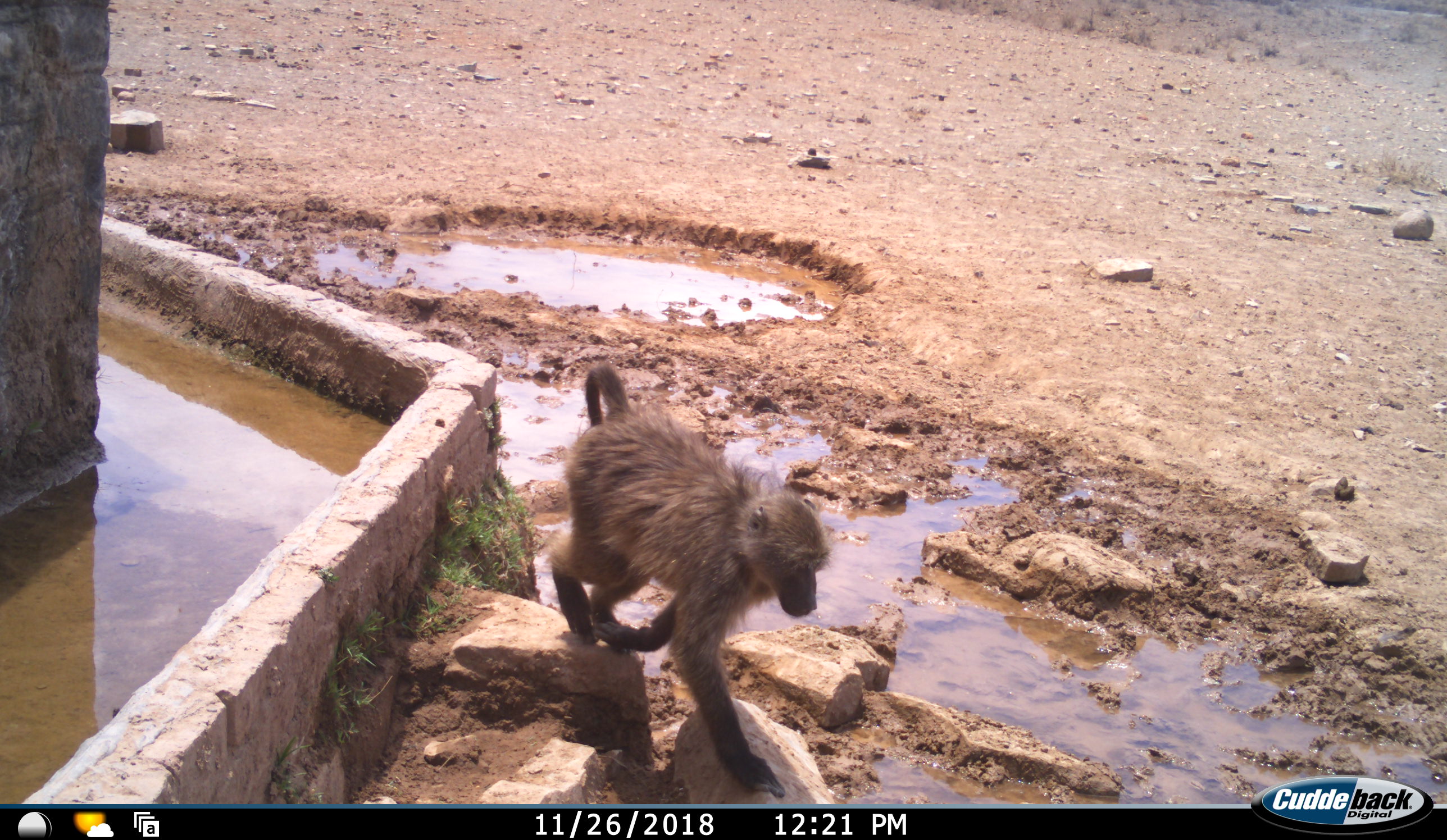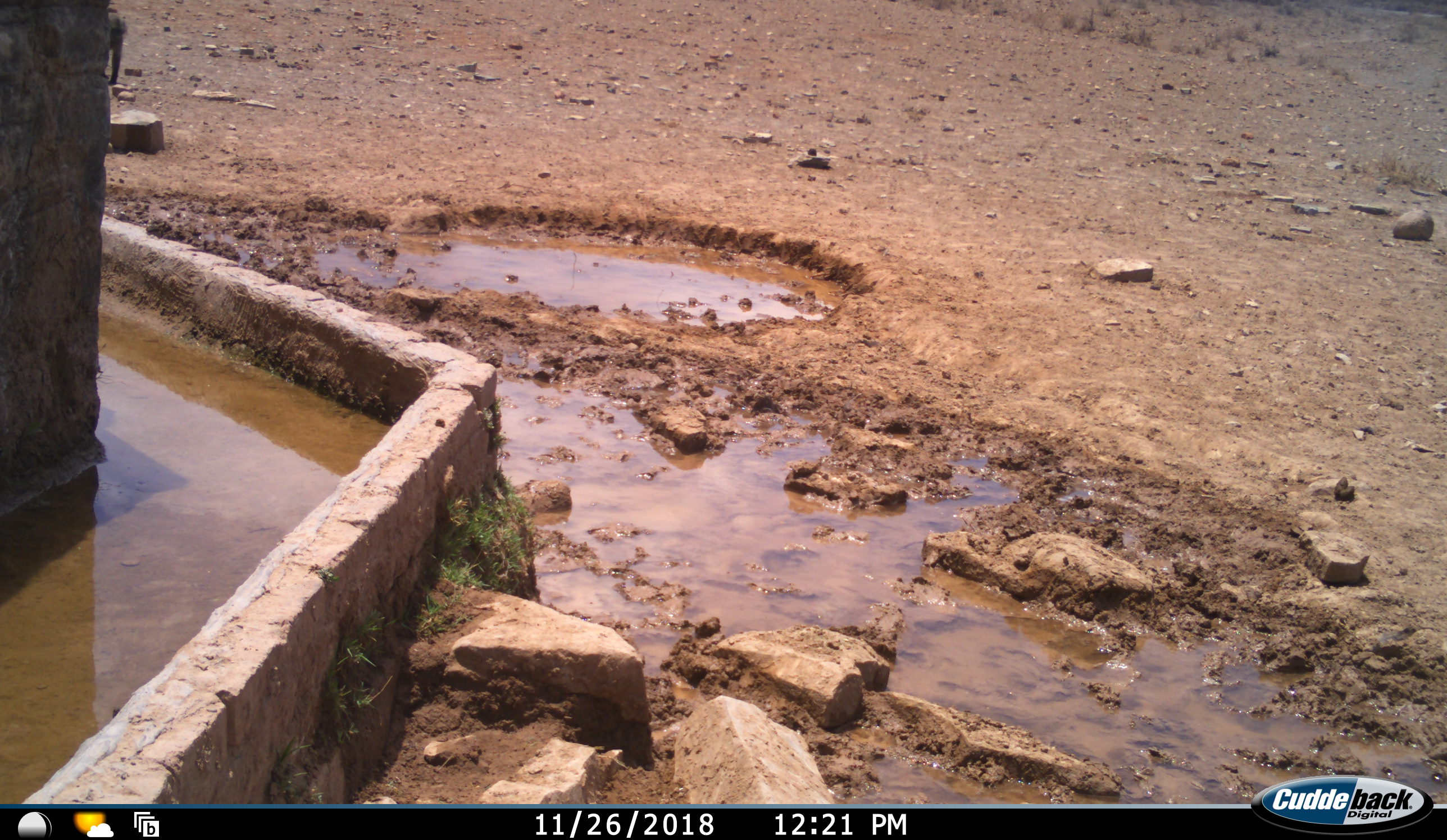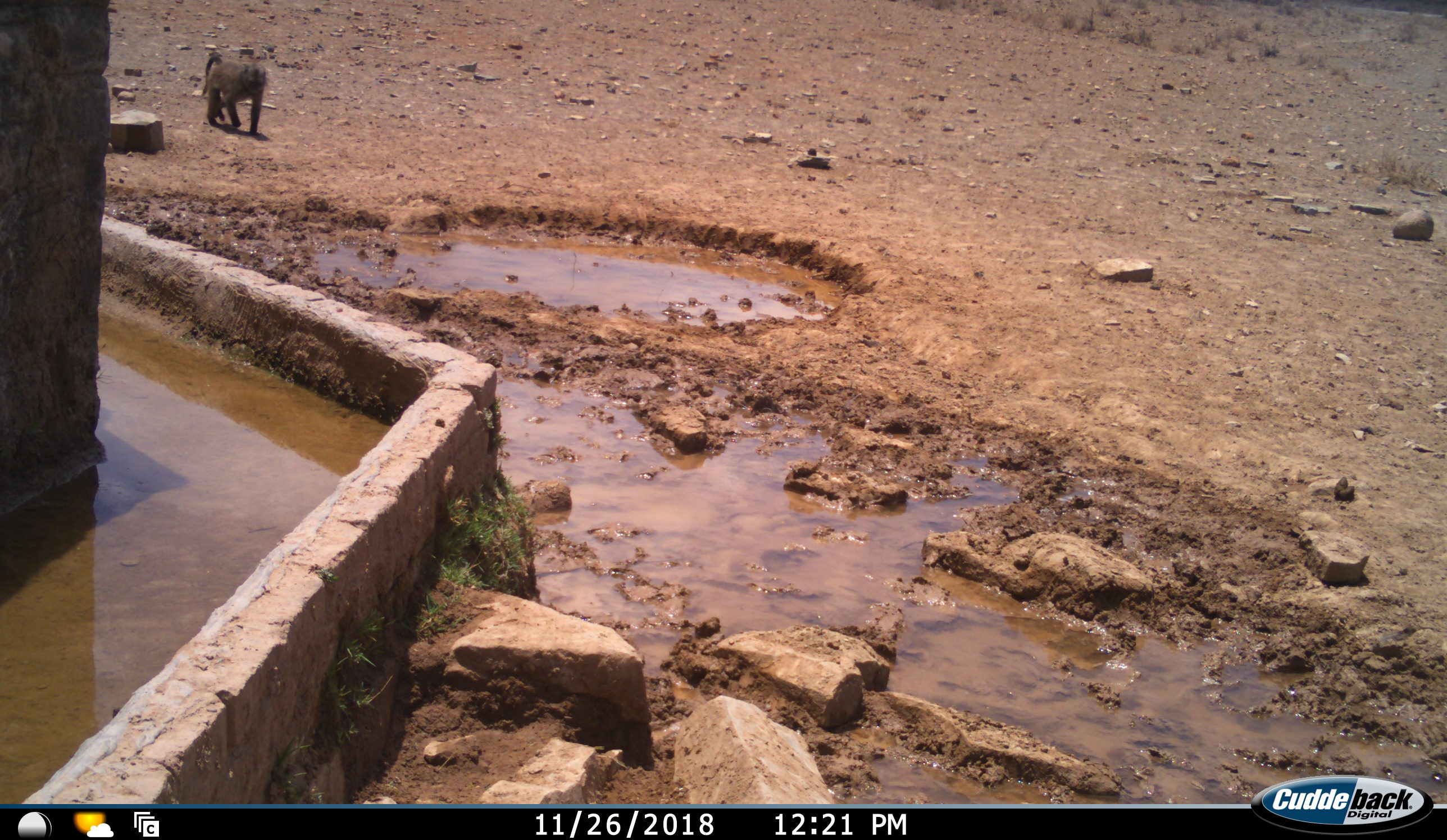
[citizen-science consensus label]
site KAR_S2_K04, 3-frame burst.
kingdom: Animalia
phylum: Chordata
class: Mammalia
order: Primates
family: Cercopithecidae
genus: Papio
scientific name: Papio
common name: baboon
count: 1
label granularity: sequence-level